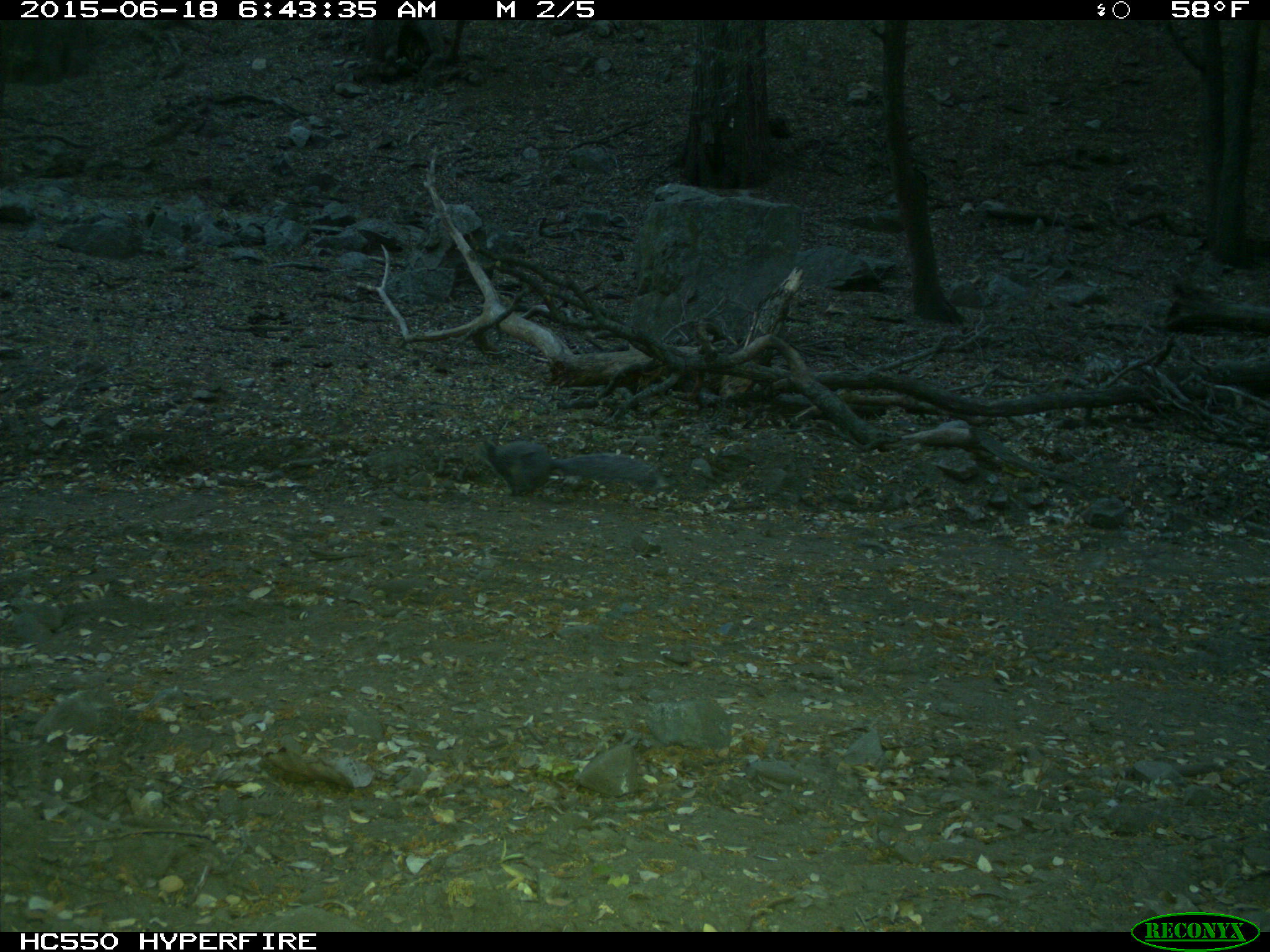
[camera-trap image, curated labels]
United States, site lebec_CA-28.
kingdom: Animalia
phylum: Chordata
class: Mammalia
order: Rodentia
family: Sciuridae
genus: Sciurus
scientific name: Sciurus carolinensis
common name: eastern gray squirrel